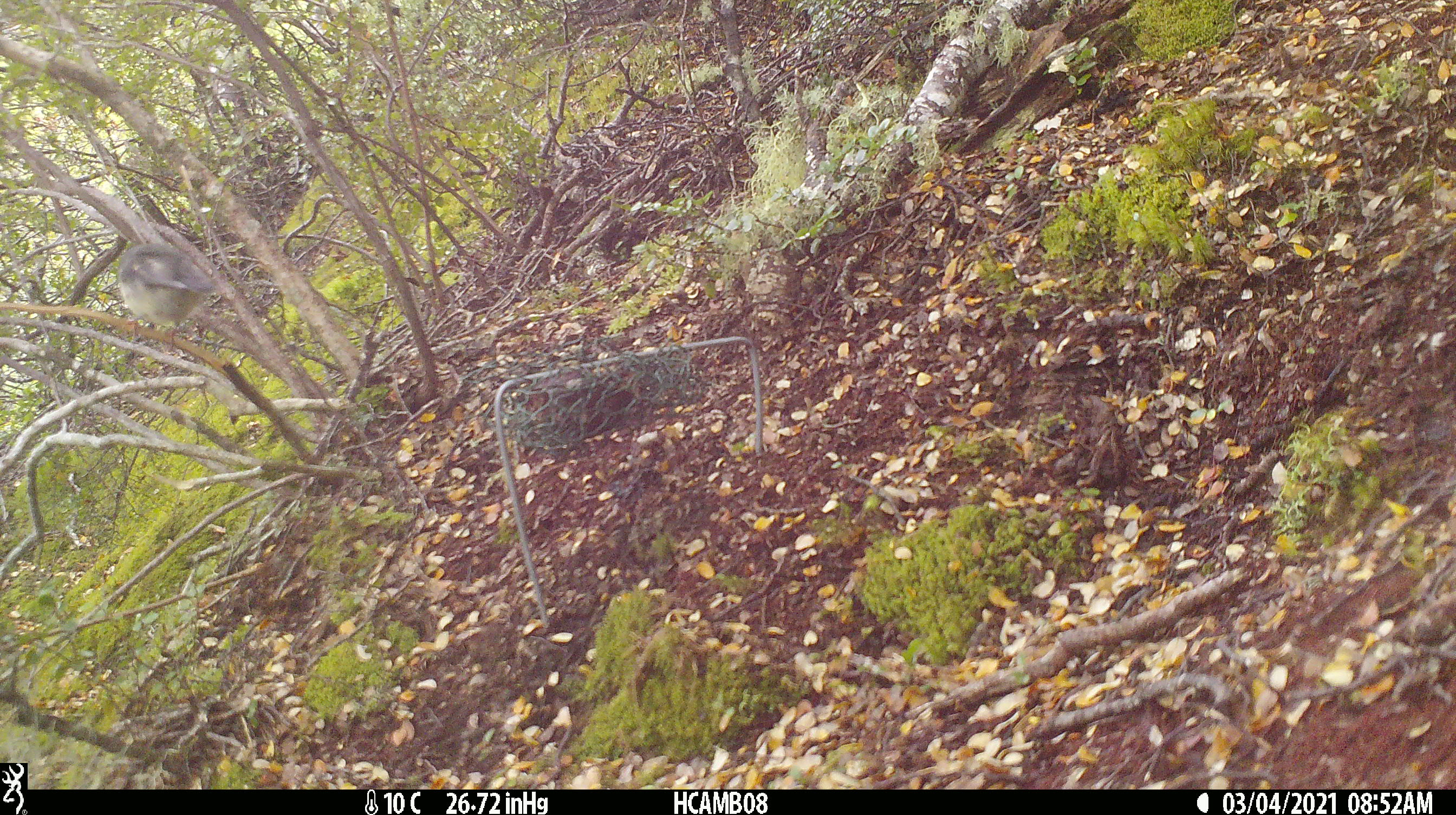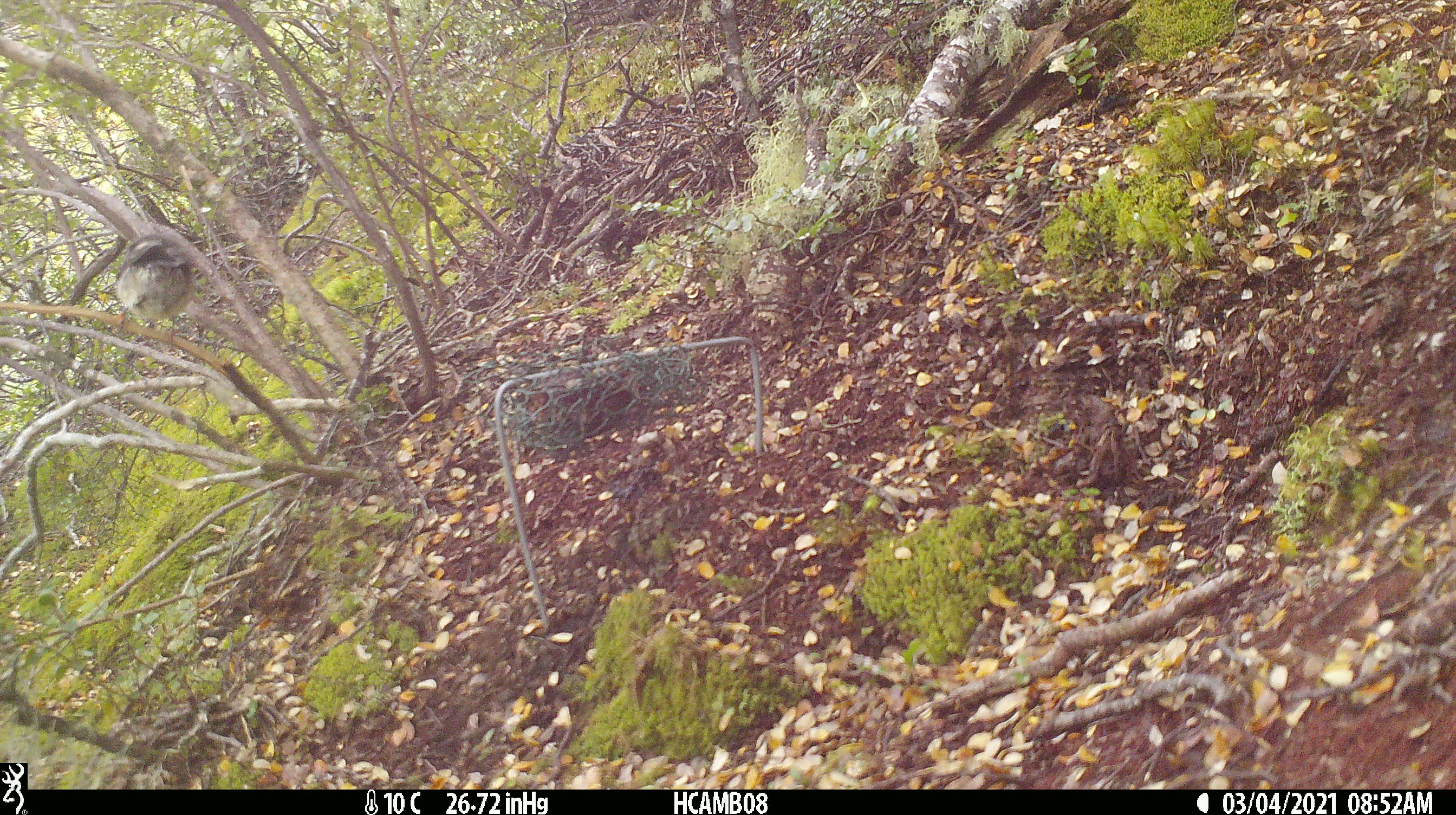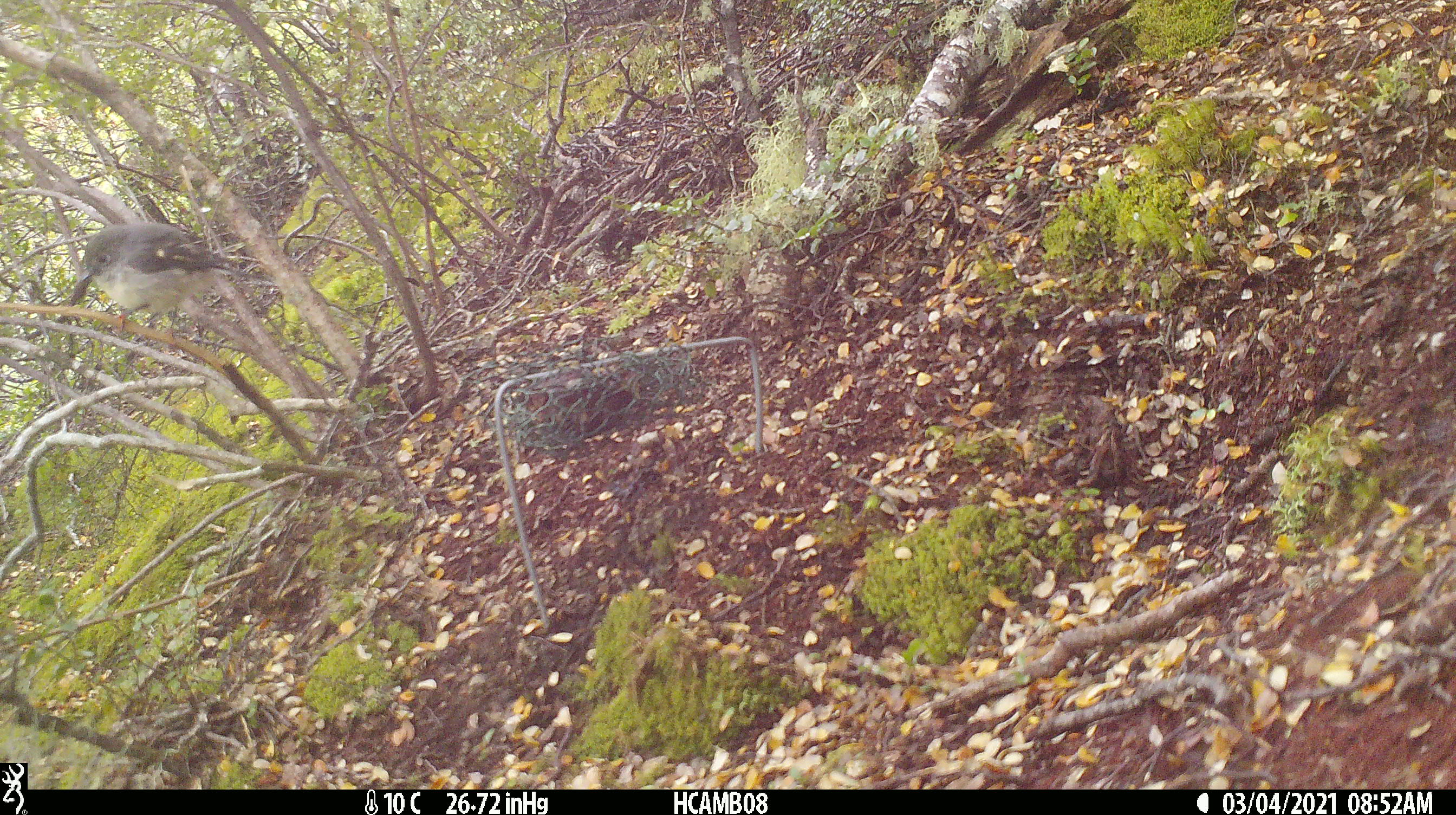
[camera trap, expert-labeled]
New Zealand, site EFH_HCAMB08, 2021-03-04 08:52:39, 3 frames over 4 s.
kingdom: Animalia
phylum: Chordata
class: Aves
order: Passeriformes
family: Petroicidae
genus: Petroica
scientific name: Petroica macrocephala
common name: tomtit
Tomtit (Petroica macrocephala).